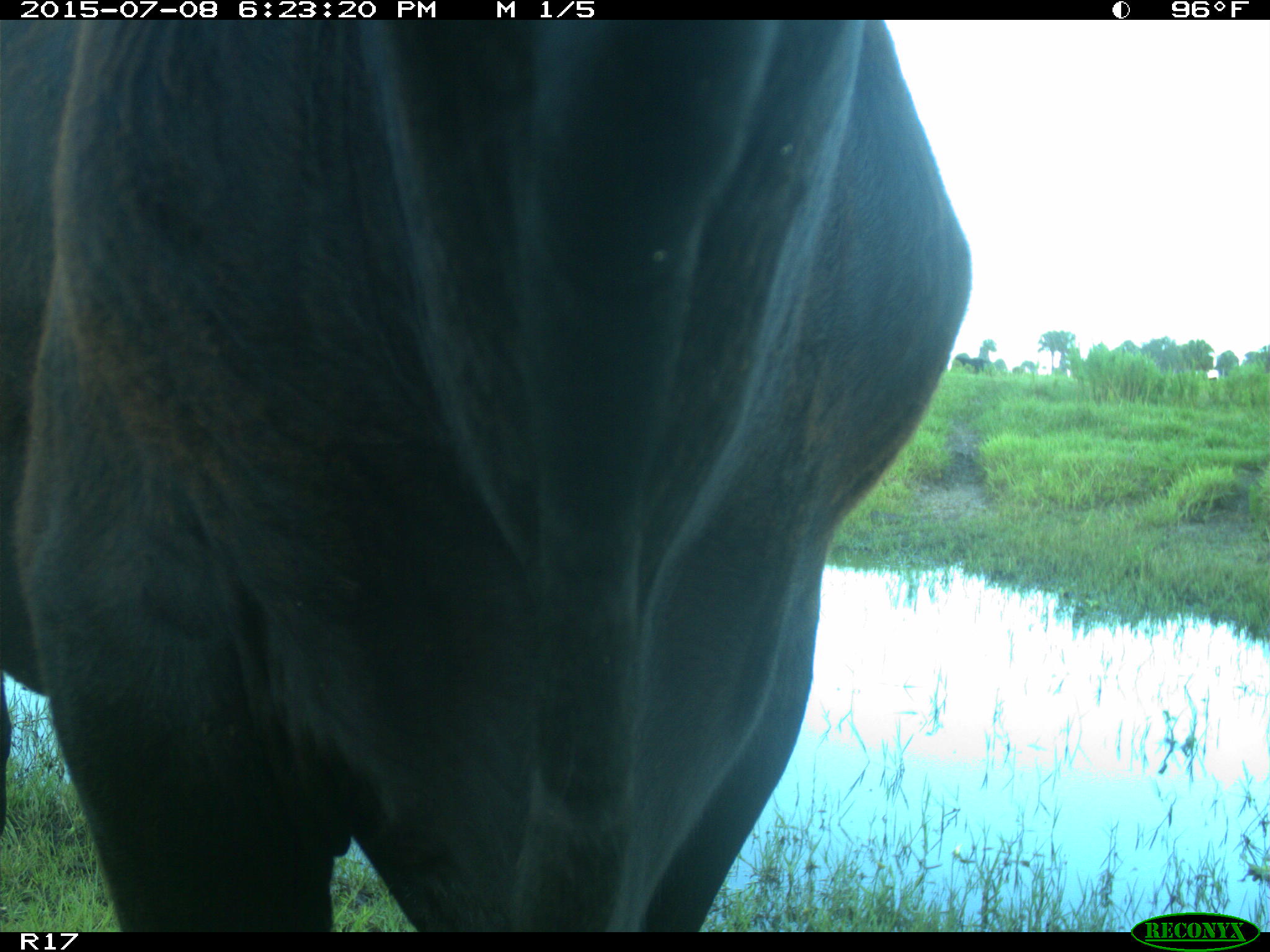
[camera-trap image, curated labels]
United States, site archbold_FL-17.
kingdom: Animalia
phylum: Chordata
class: Mammalia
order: Artiodactyla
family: Bovidae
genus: Bos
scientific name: Bos taurus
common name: domestic cow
Bos taurus (domestic cow).